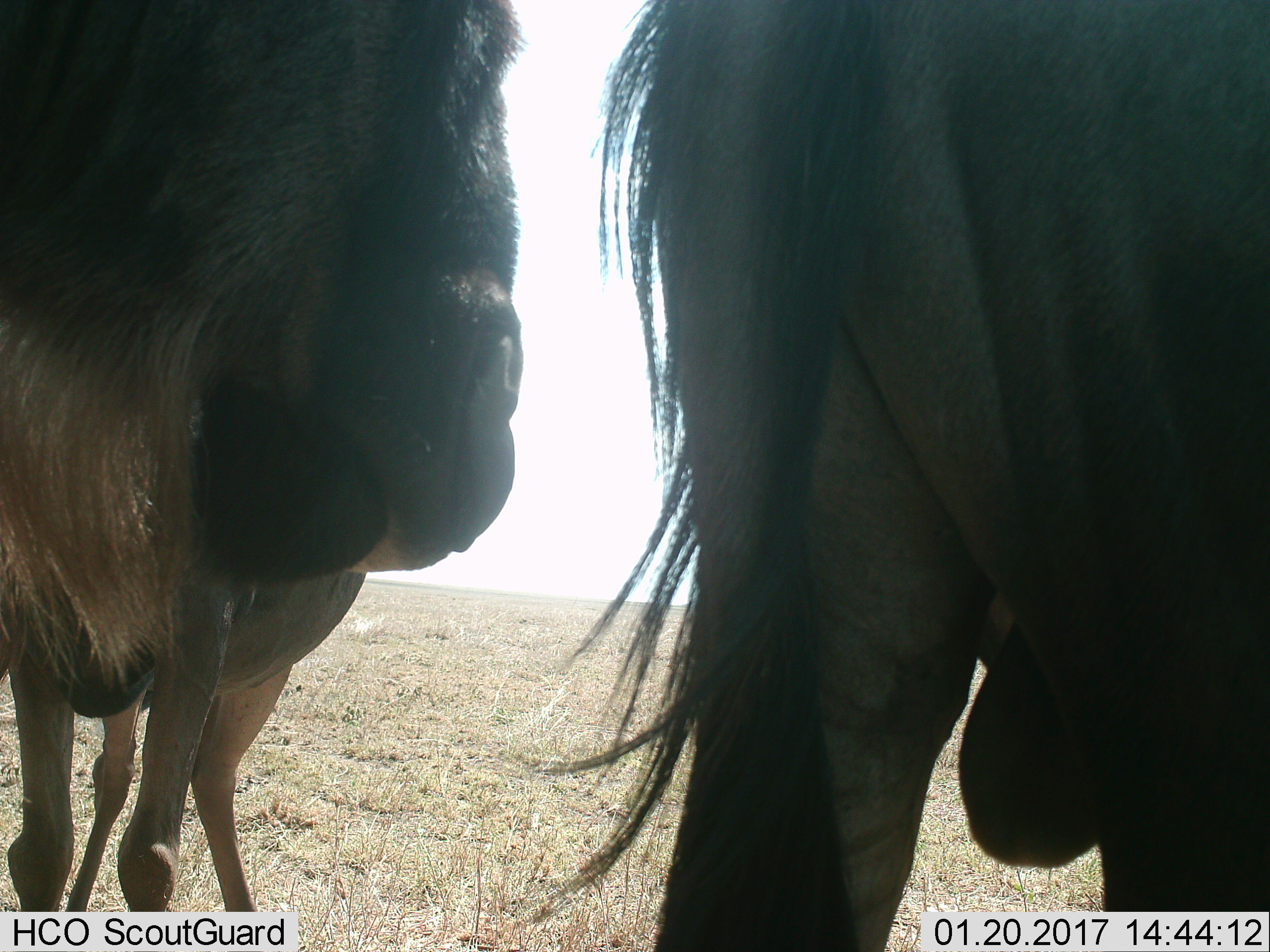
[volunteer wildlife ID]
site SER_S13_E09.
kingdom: Animalia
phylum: Chordata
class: Mammalia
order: Artiodactyla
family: Bovidae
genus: Connochaetes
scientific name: Connochaetes taurinus taurinus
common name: blue wildebeest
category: wildebeestblue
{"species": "wildebeestblue (blue wildebeest) (Connochaetes taurinus taurinus)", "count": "3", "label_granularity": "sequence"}